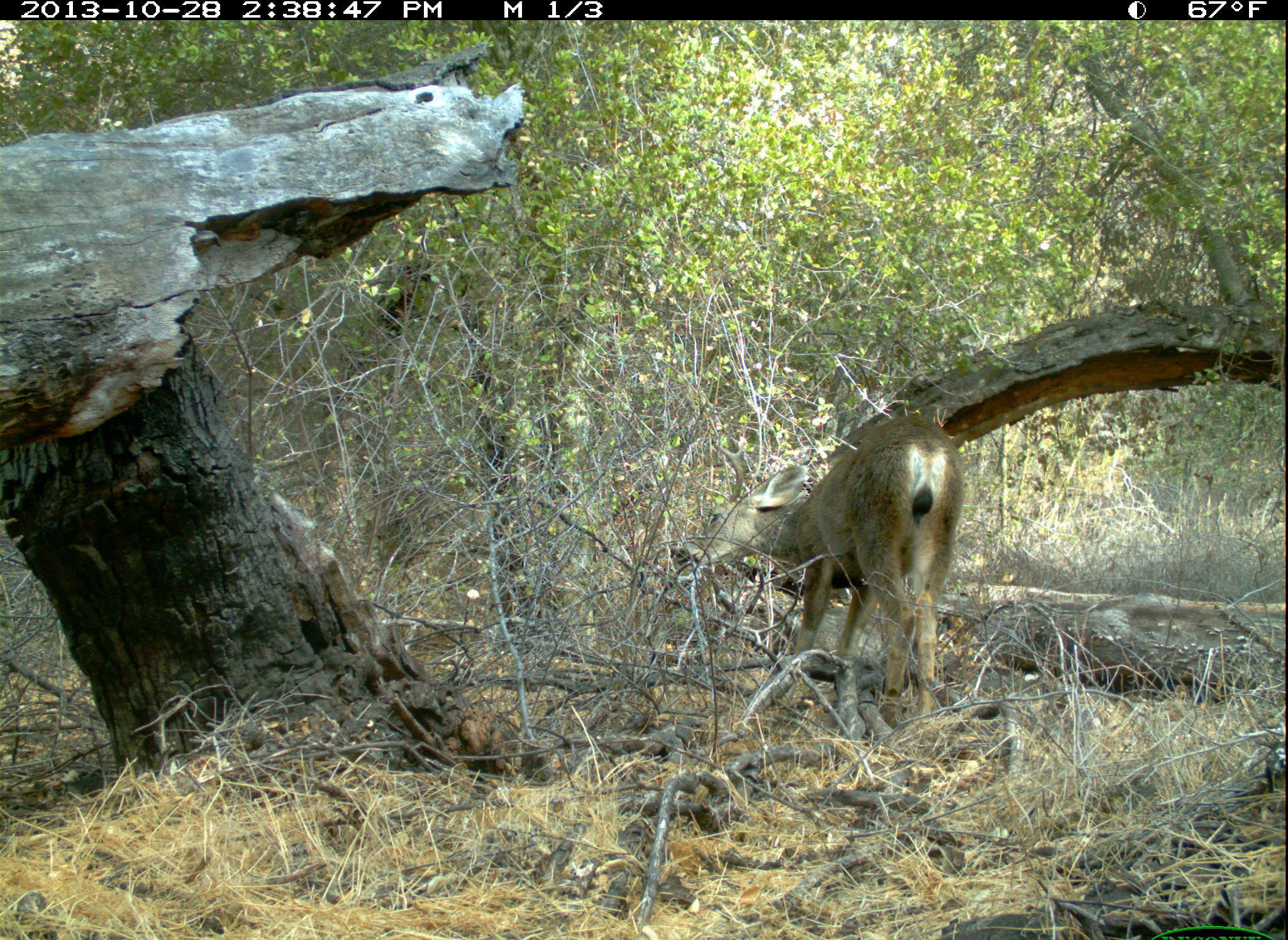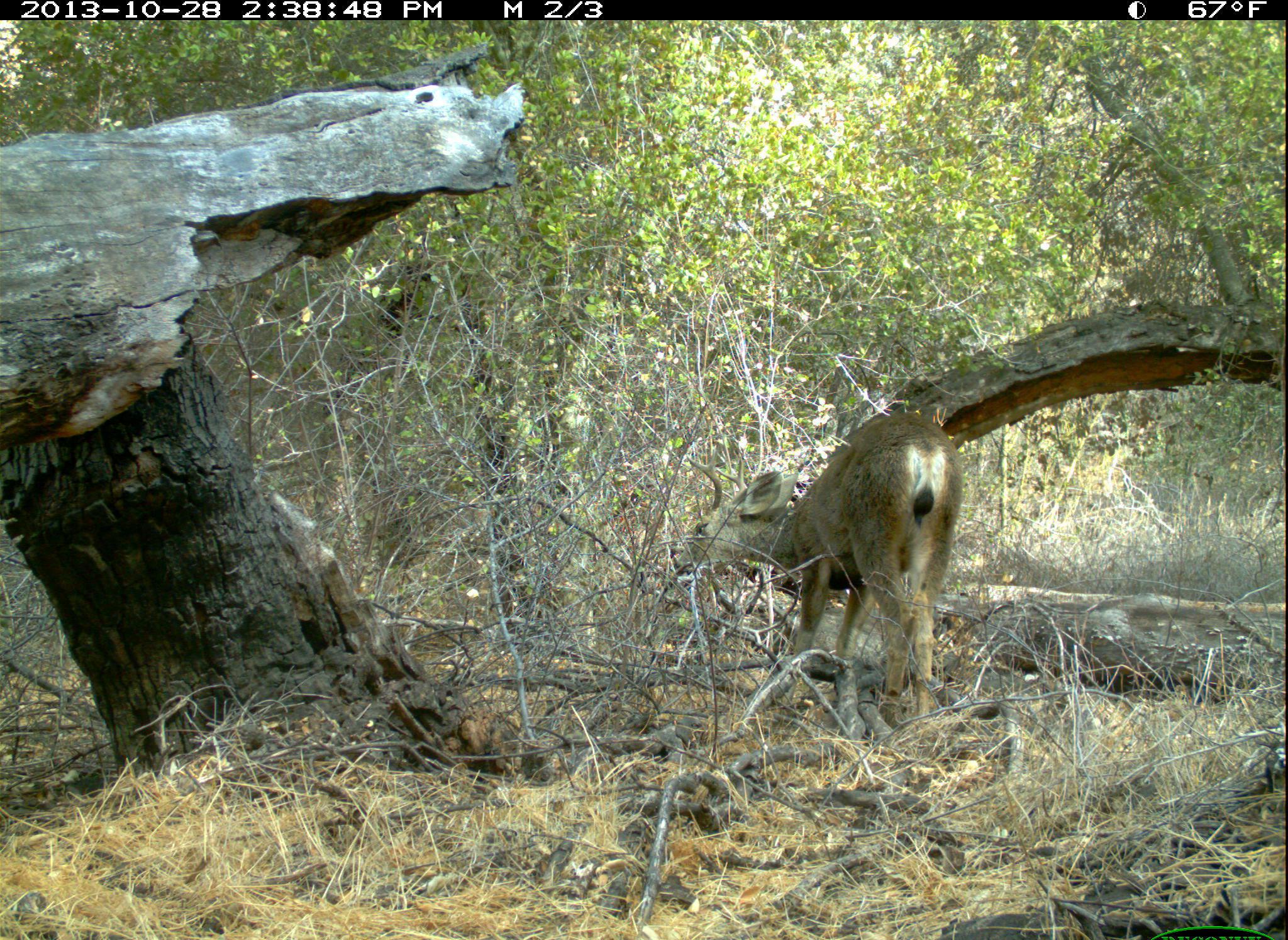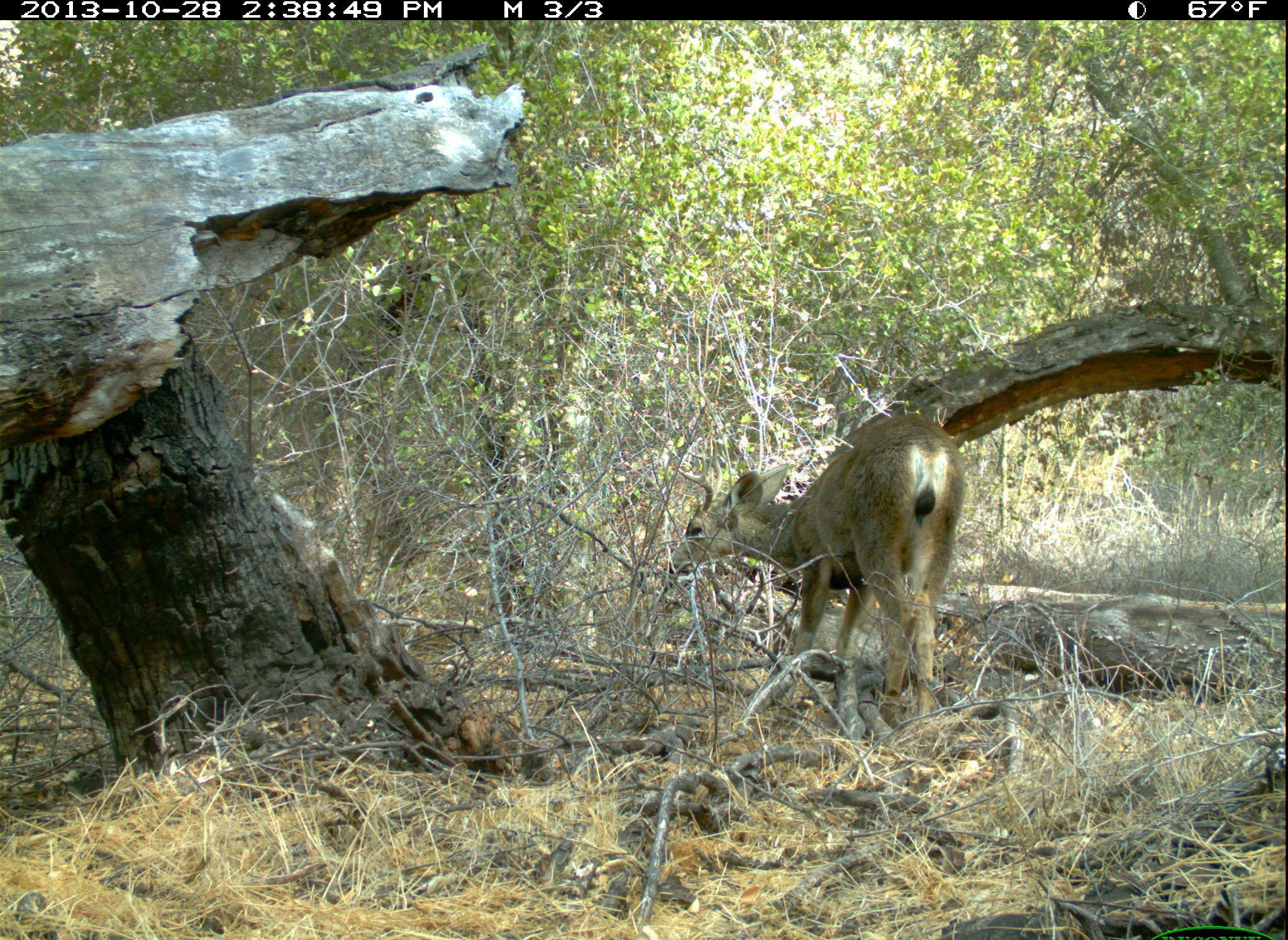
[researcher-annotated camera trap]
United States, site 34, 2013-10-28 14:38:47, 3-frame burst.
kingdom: Animalia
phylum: Chordata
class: Mammalia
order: Artiodactyla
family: Cervidae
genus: Odocoileus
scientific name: Odocoileus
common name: deer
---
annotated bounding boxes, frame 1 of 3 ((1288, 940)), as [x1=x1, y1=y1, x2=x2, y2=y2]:
deer: [x1=663, y1=418, x2=967, y2=726]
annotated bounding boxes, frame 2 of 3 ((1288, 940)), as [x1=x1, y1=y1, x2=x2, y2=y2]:
deer: [x1=667, y1=412, x2=965, y2=719]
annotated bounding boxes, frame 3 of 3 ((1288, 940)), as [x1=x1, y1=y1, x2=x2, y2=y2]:
deer: [x1=659, y1=411, x2=965, y2=729]